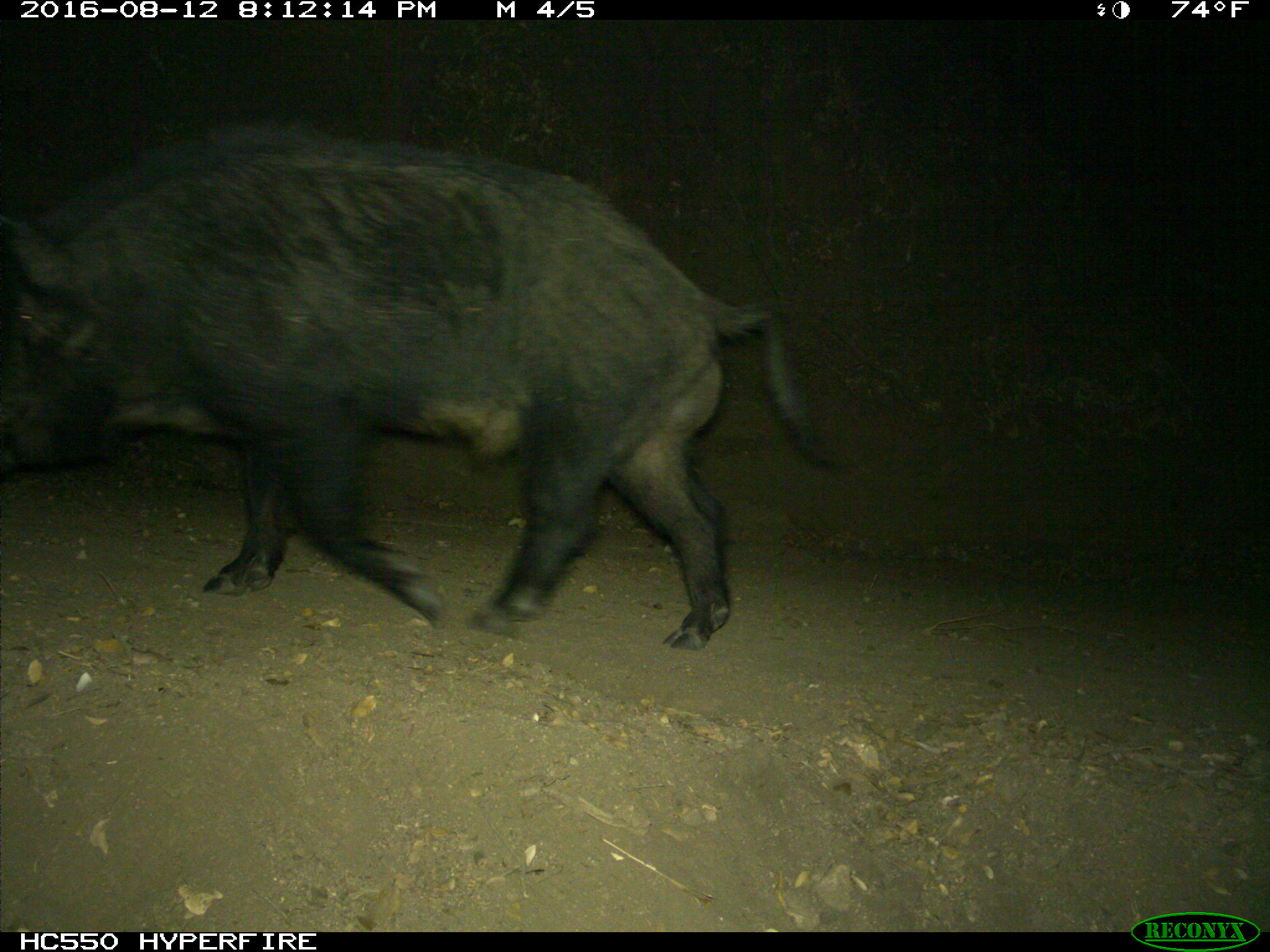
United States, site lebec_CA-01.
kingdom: Animalia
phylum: Chordata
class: Mammalia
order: Artiodactyla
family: Suidae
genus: Sus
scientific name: Sus scrofa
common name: wild boar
Sus scrofa (wild boar).